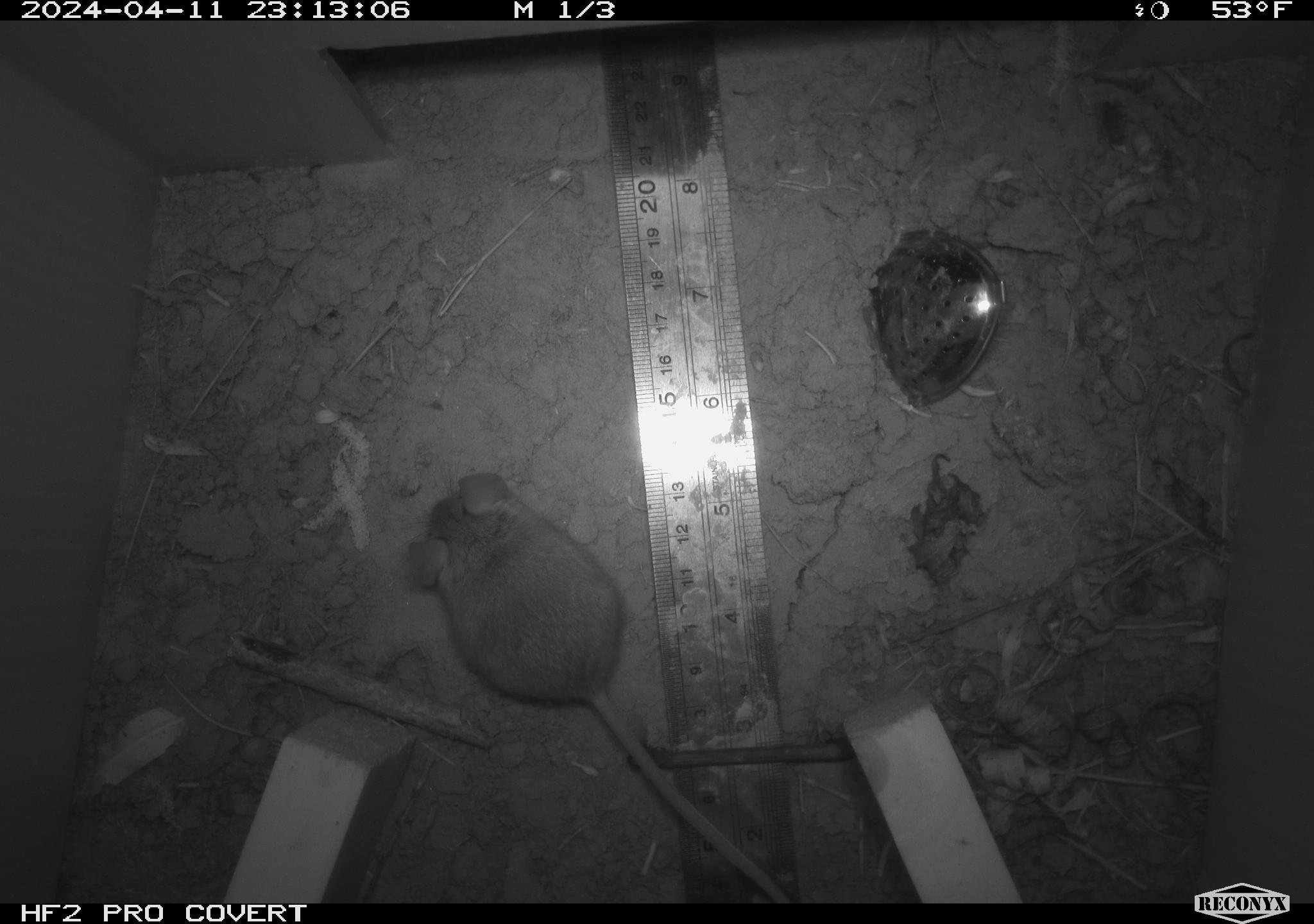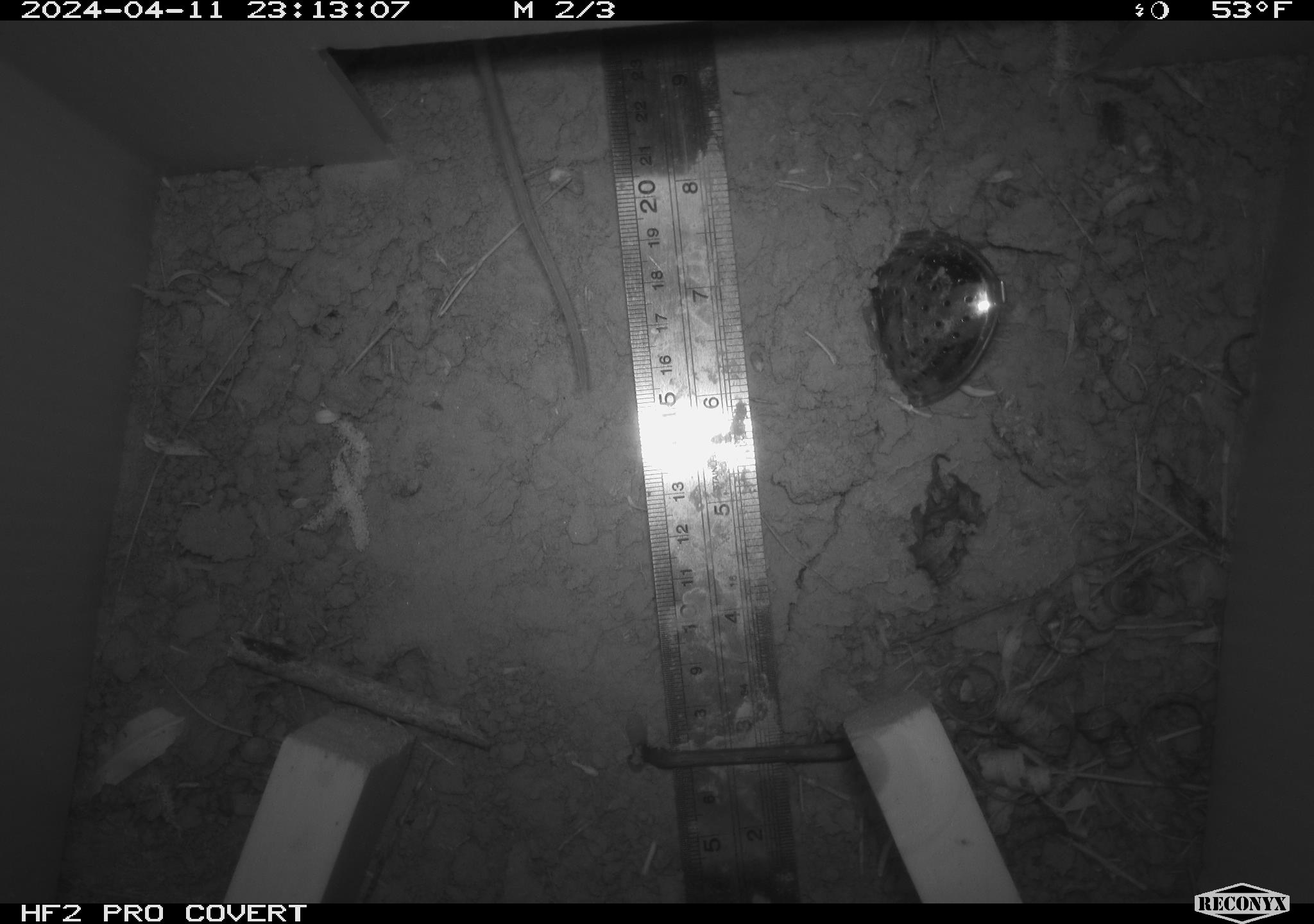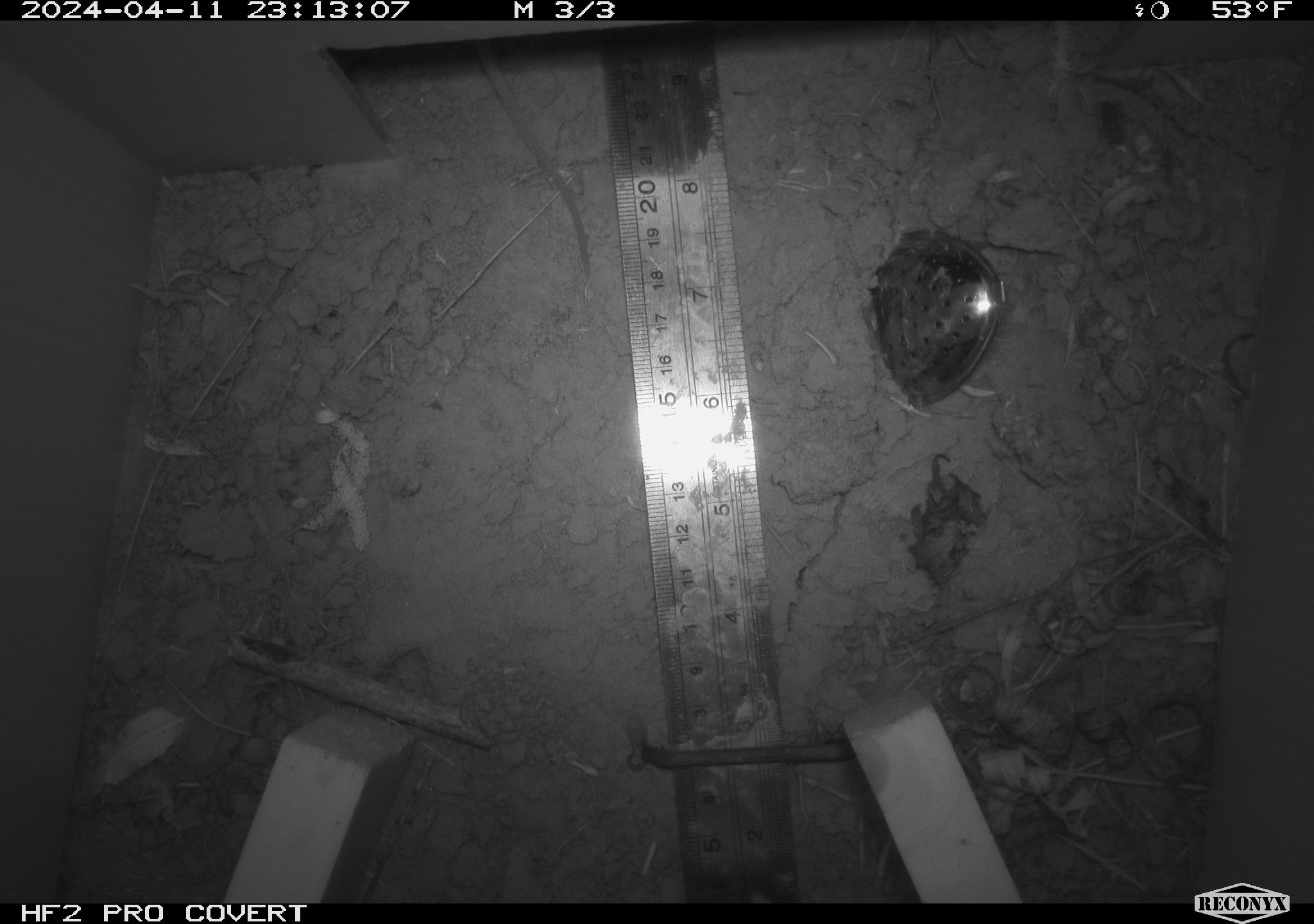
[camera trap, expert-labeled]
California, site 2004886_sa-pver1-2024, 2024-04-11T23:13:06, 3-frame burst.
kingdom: Animalia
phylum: Chordata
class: Mammalia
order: Rodentia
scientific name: Rodentia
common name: mouse species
Mouse species (Rodentia).